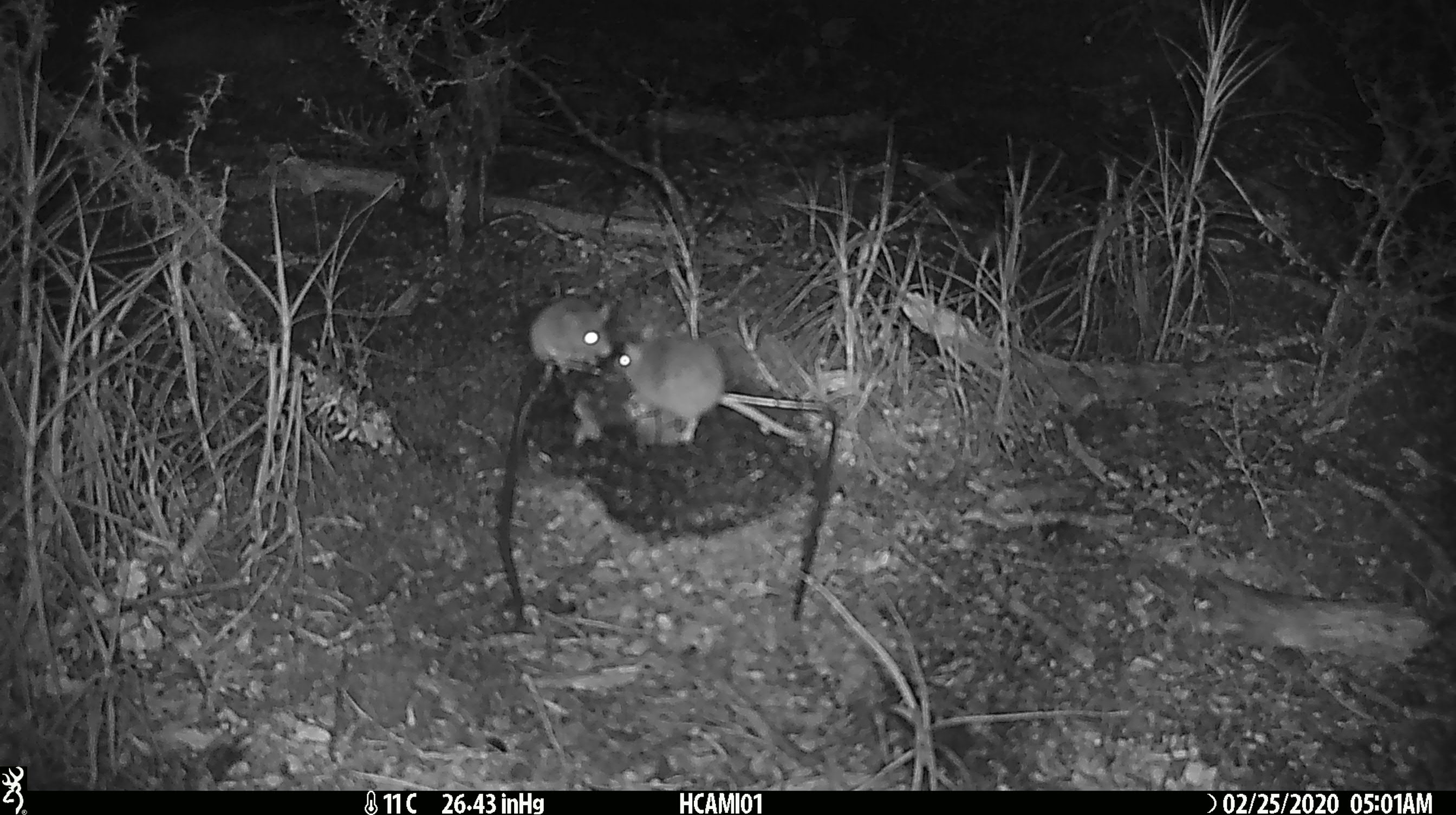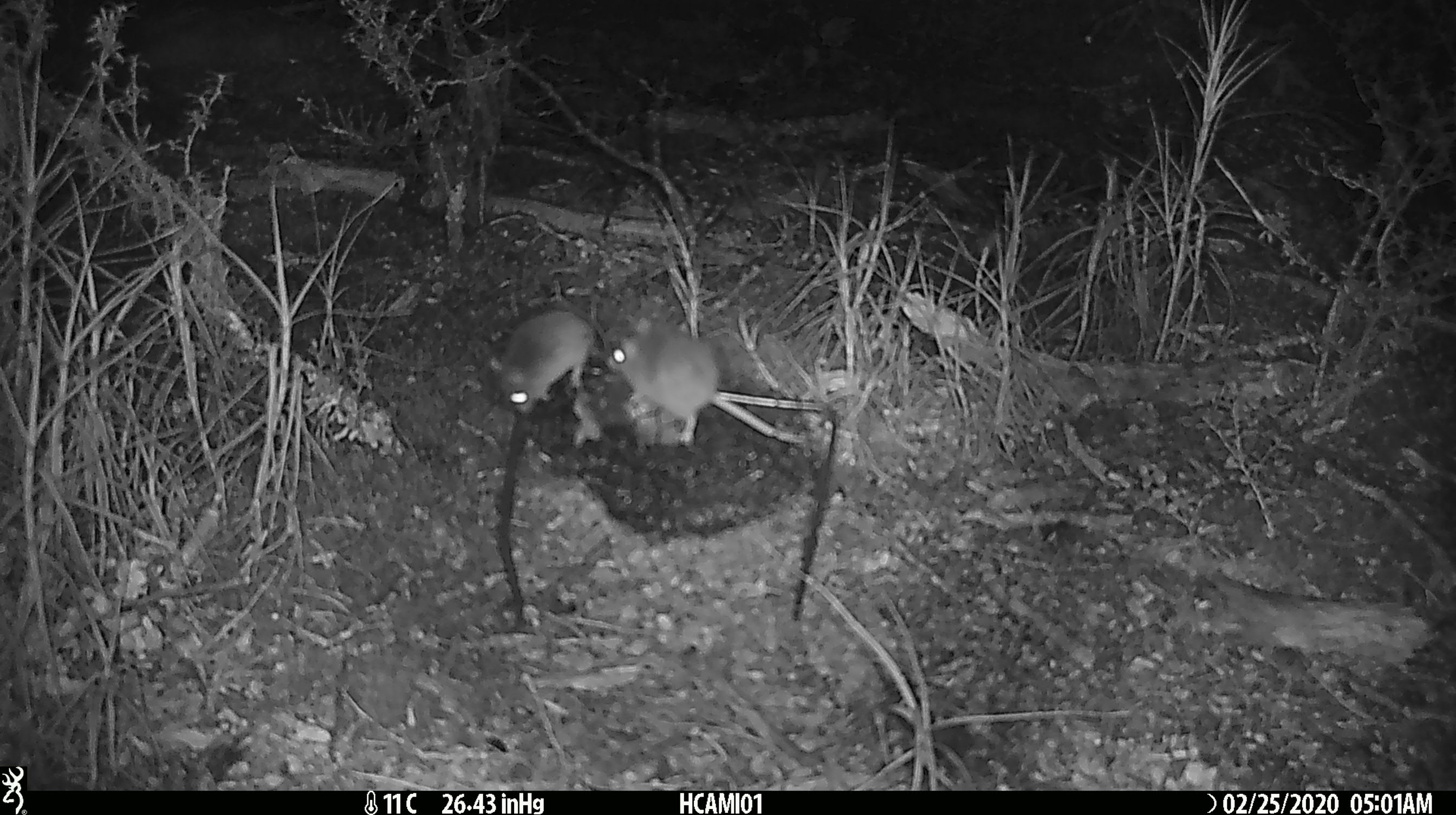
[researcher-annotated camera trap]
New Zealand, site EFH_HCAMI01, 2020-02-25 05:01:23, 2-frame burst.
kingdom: Animalia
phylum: Chordata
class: Mammalia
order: Rodentia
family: Muridae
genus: Mus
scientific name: Mus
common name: mouse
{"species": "mouse (Mus)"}